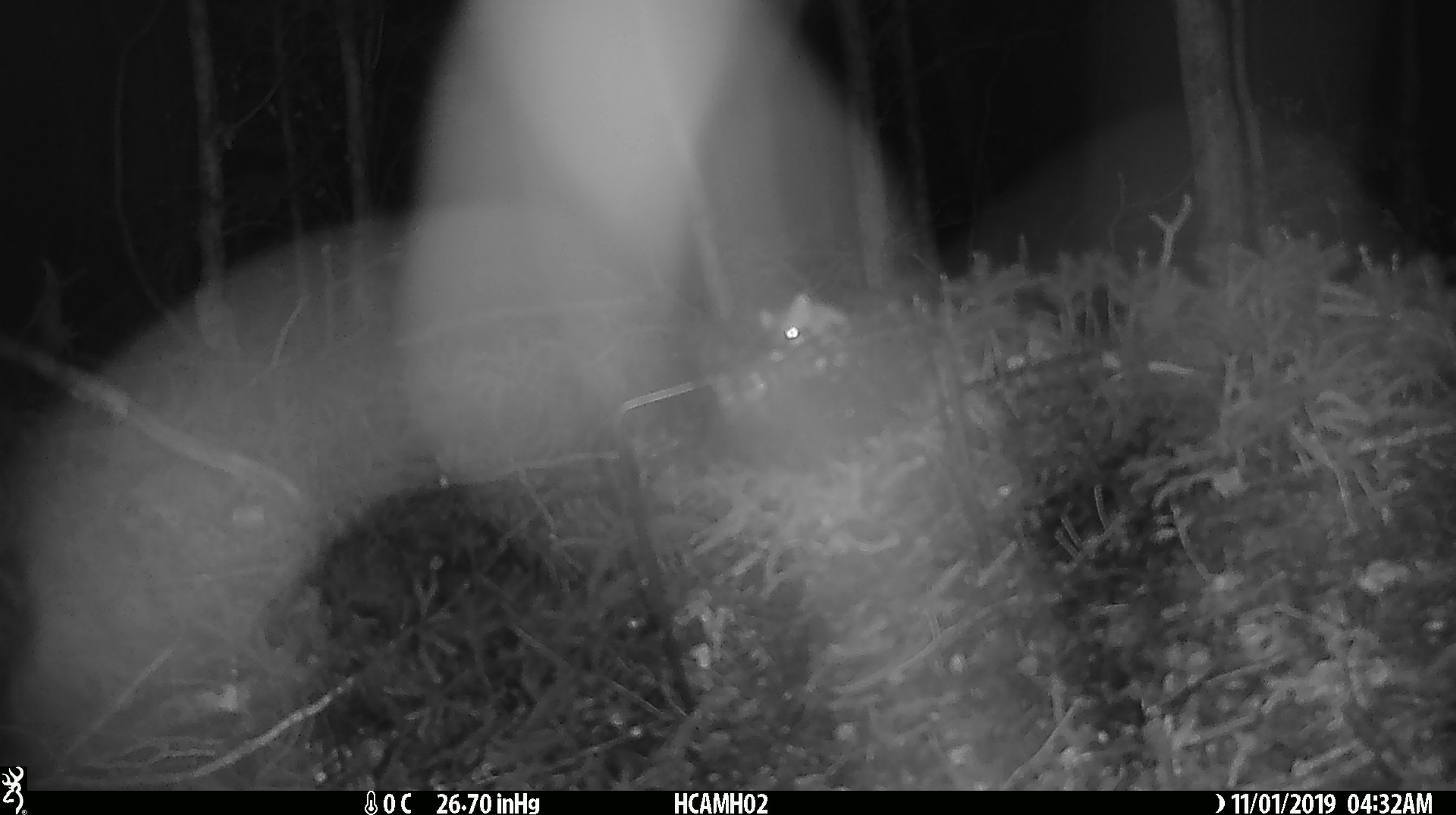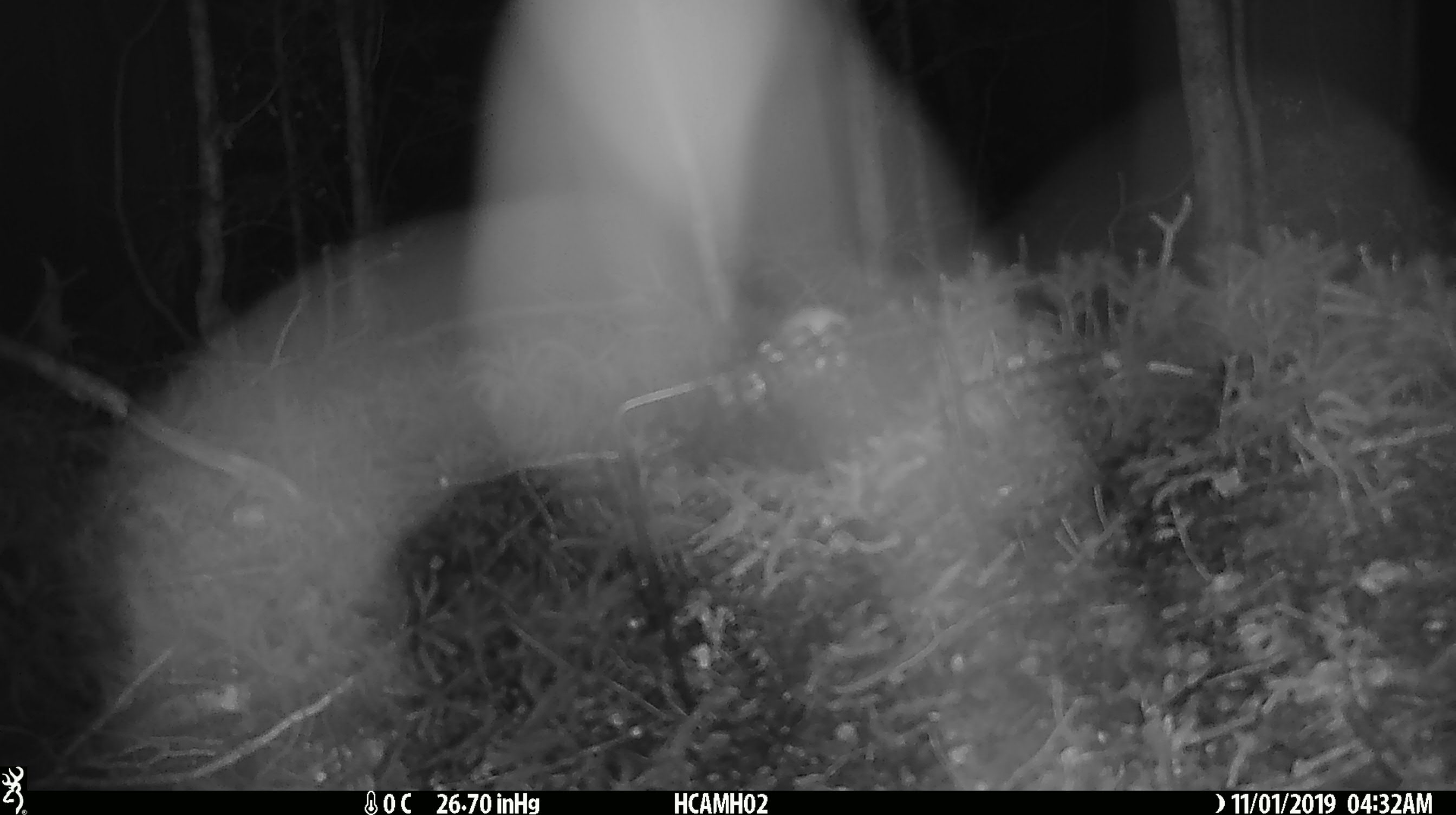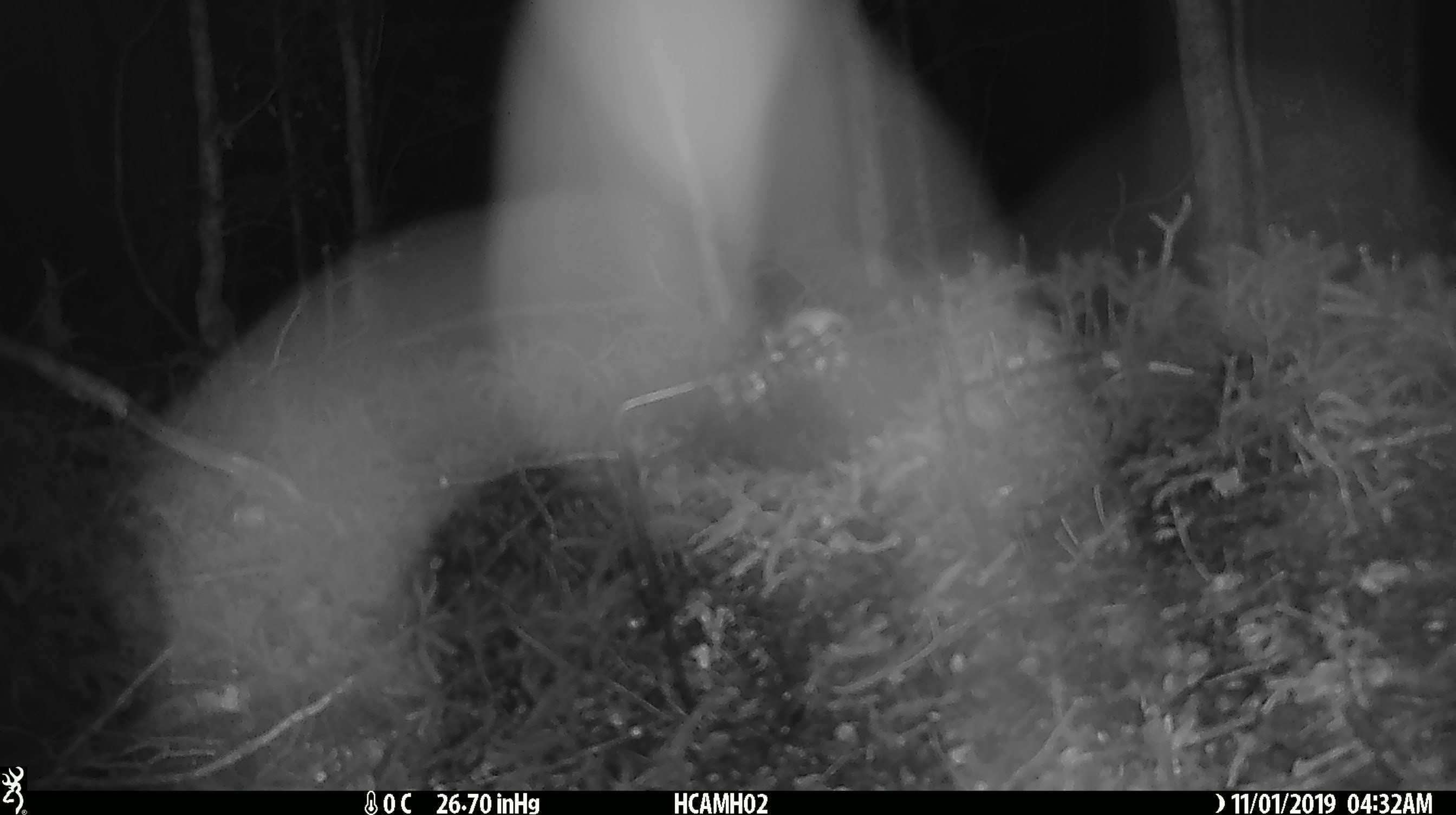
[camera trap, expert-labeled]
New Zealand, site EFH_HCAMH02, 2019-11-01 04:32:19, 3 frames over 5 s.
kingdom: Animalia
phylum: Chordata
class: Mammalia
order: Rodentia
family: Muridae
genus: Mus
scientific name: Mus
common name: mouse